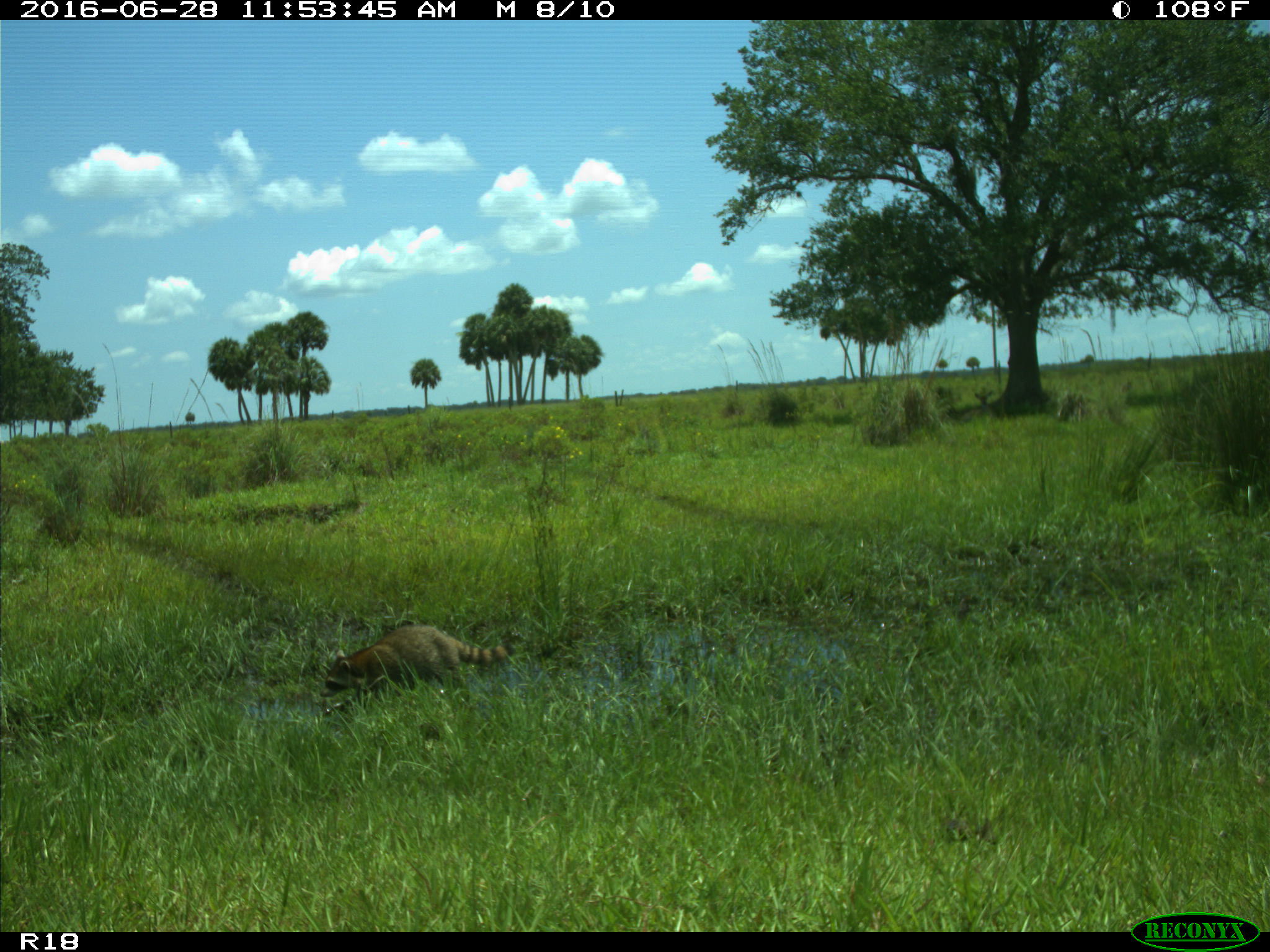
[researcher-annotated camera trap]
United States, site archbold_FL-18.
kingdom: Animalia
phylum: Chordata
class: Mammalia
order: Carnivora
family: Procyonidae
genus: Procyon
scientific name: Procyon lotor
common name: common raccoon